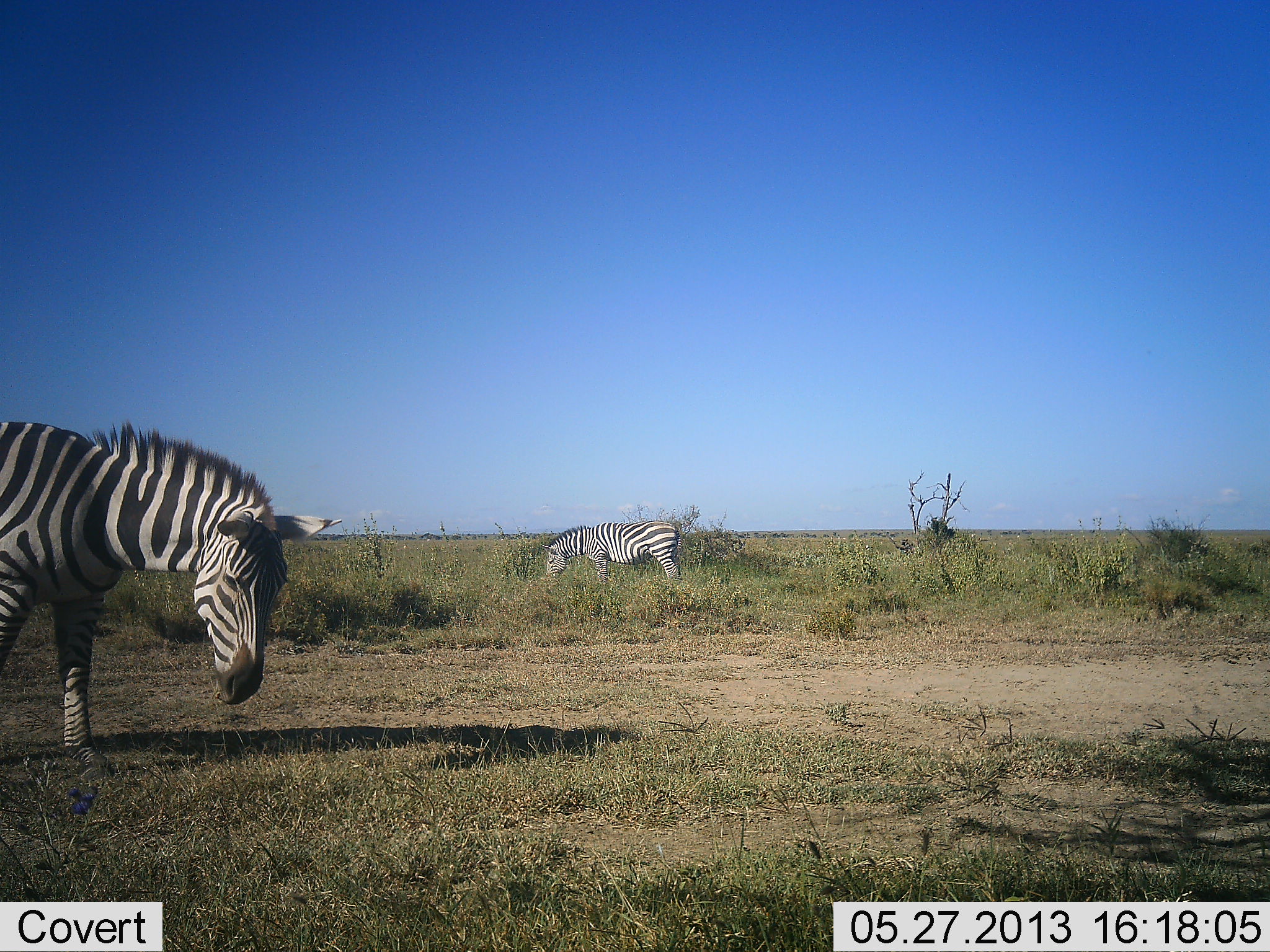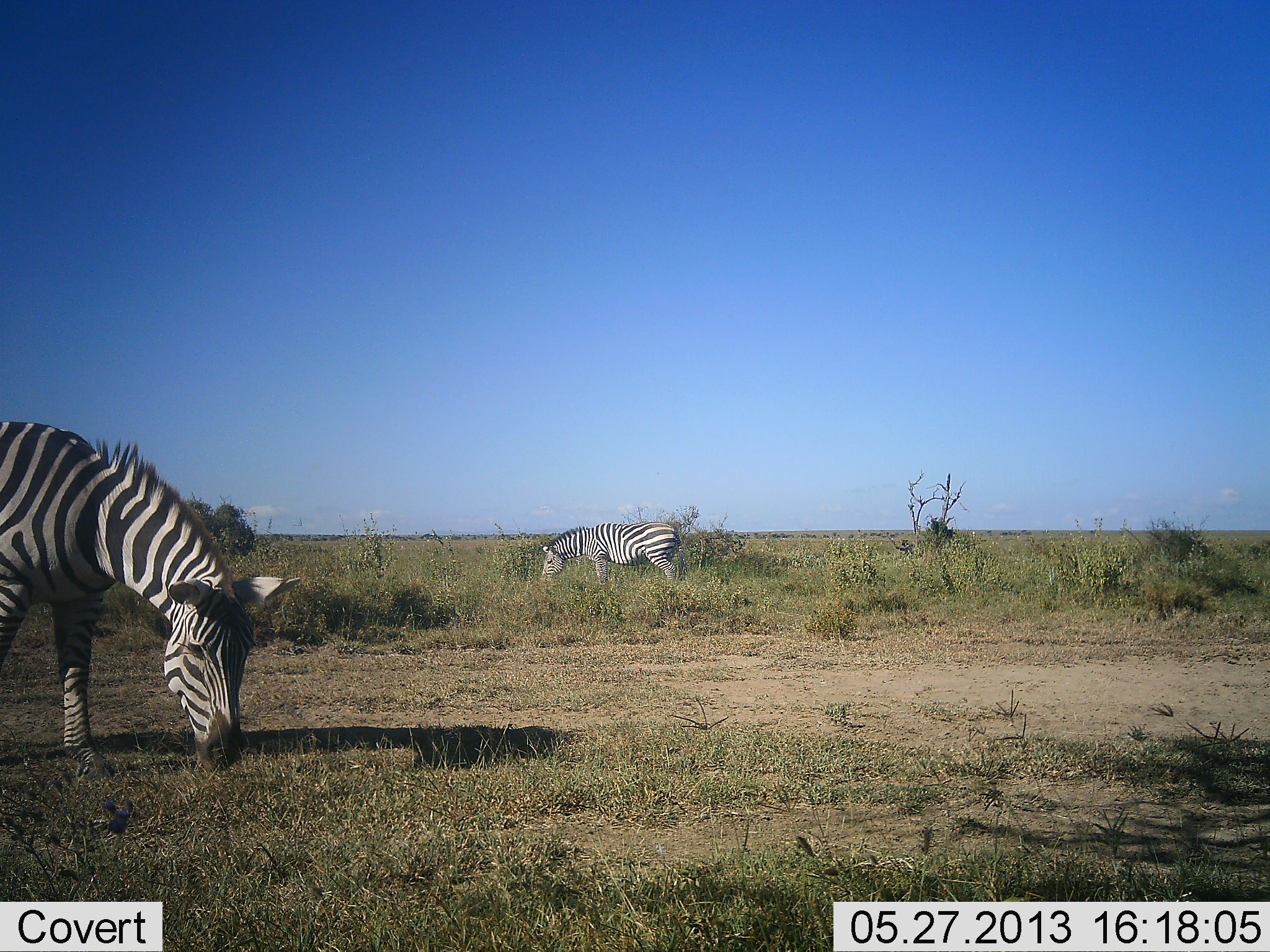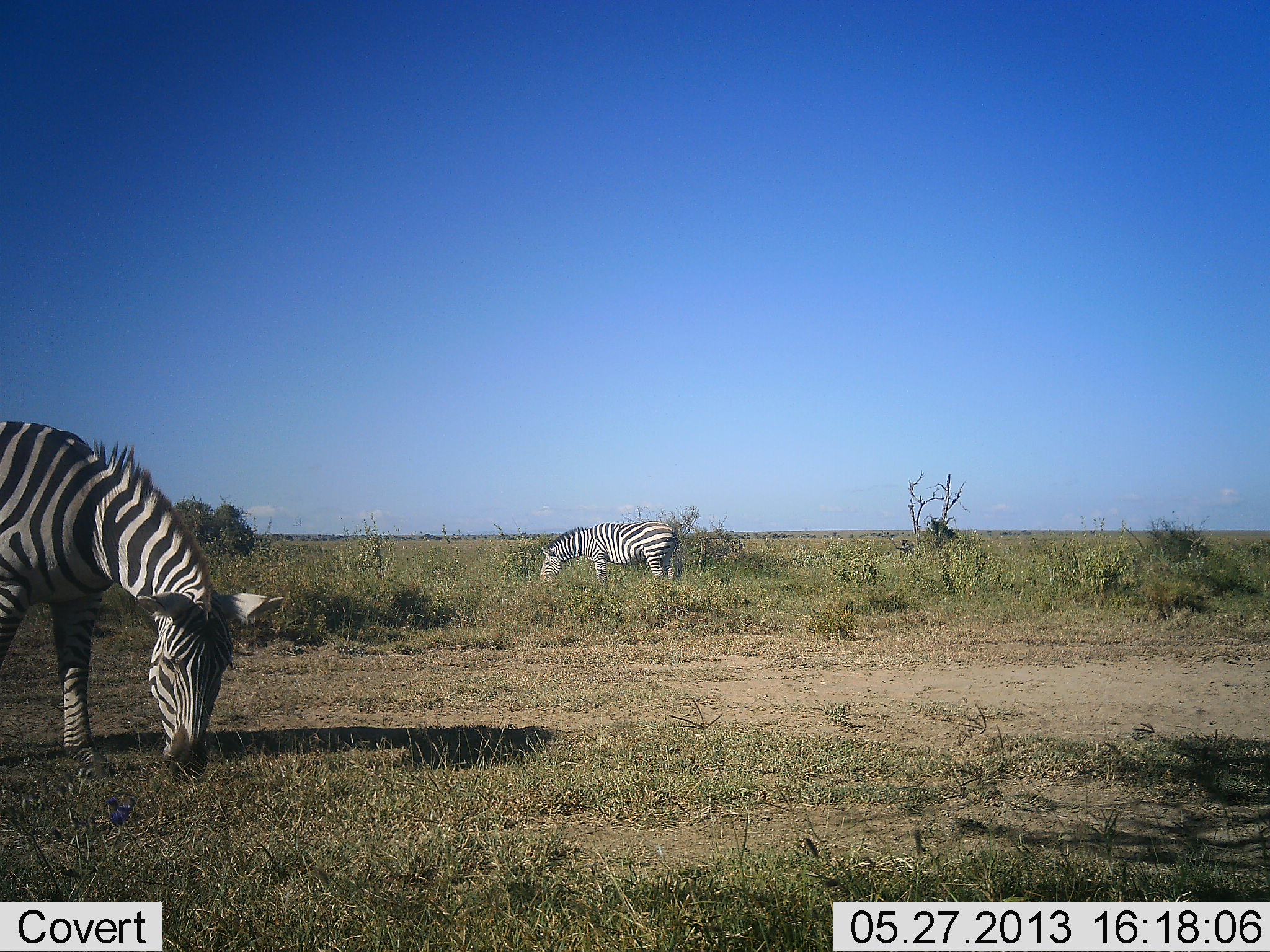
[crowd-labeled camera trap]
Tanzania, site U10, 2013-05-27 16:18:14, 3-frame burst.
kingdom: Animalia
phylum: Chordata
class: Mammalia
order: Perissodactyla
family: Equidae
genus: Equus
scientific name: Equus quagga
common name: plains zebra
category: zebra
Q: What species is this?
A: Zebra (plains zebra) (Equus quagga).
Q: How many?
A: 2.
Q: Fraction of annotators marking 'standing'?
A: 40%.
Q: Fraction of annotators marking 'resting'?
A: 0%.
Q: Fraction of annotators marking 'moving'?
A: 0%.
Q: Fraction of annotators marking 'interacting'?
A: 0%.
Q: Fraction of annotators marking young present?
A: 0%.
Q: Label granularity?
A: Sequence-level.